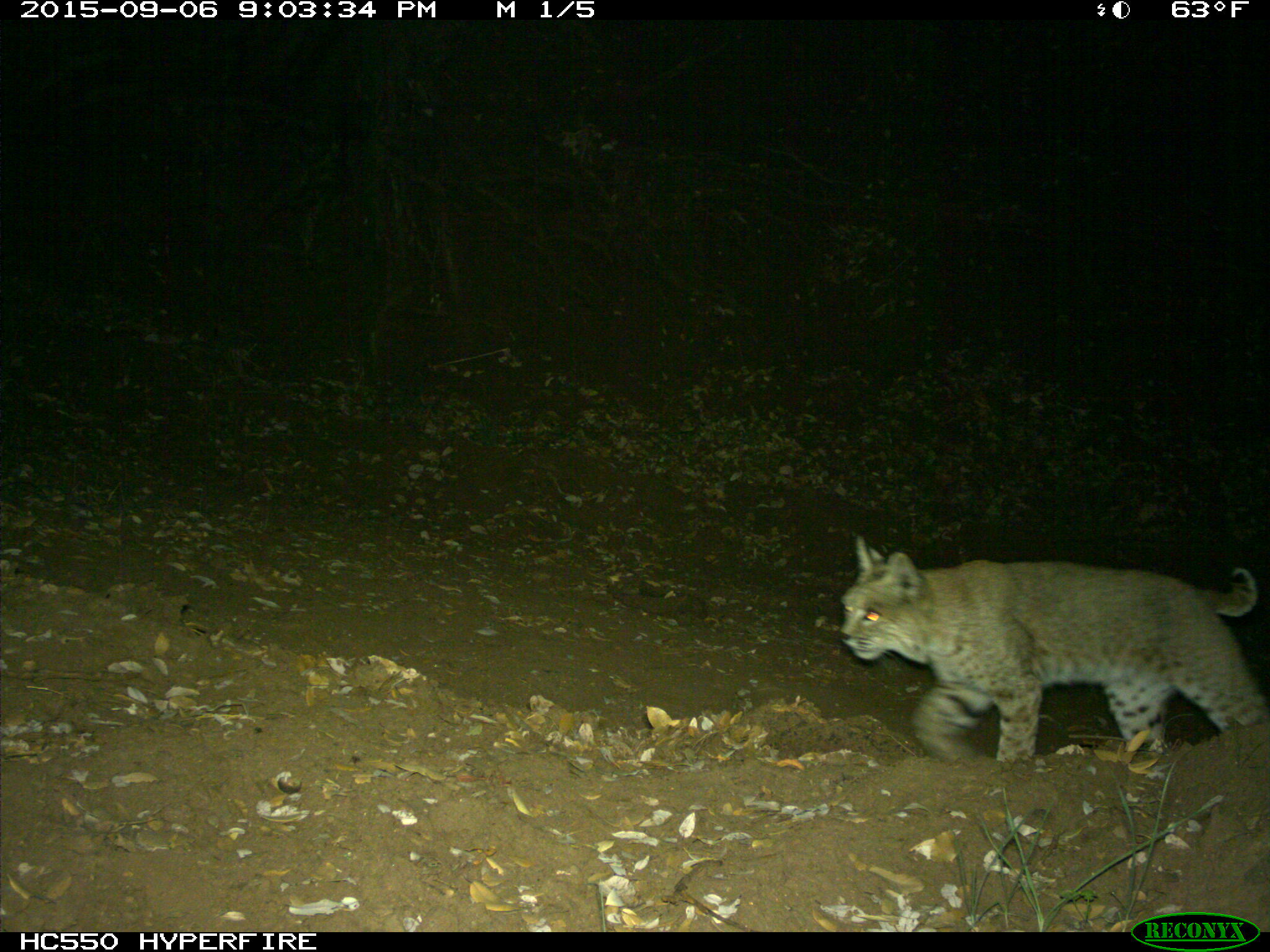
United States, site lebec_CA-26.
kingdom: Animalia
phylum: Chordata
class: Mammalia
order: Carnivora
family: Felidae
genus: Lynx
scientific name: Lynx rufus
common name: bobcat